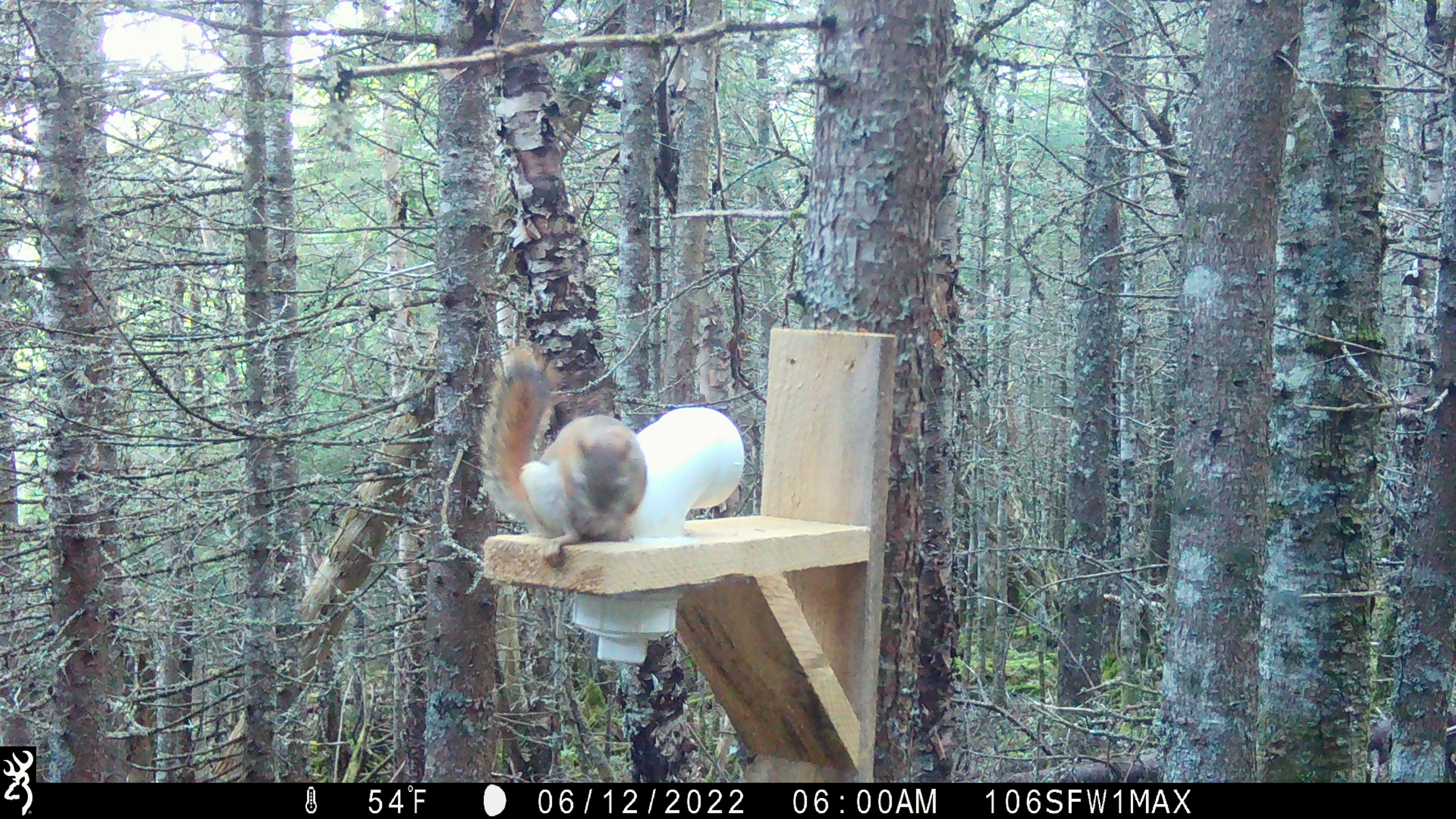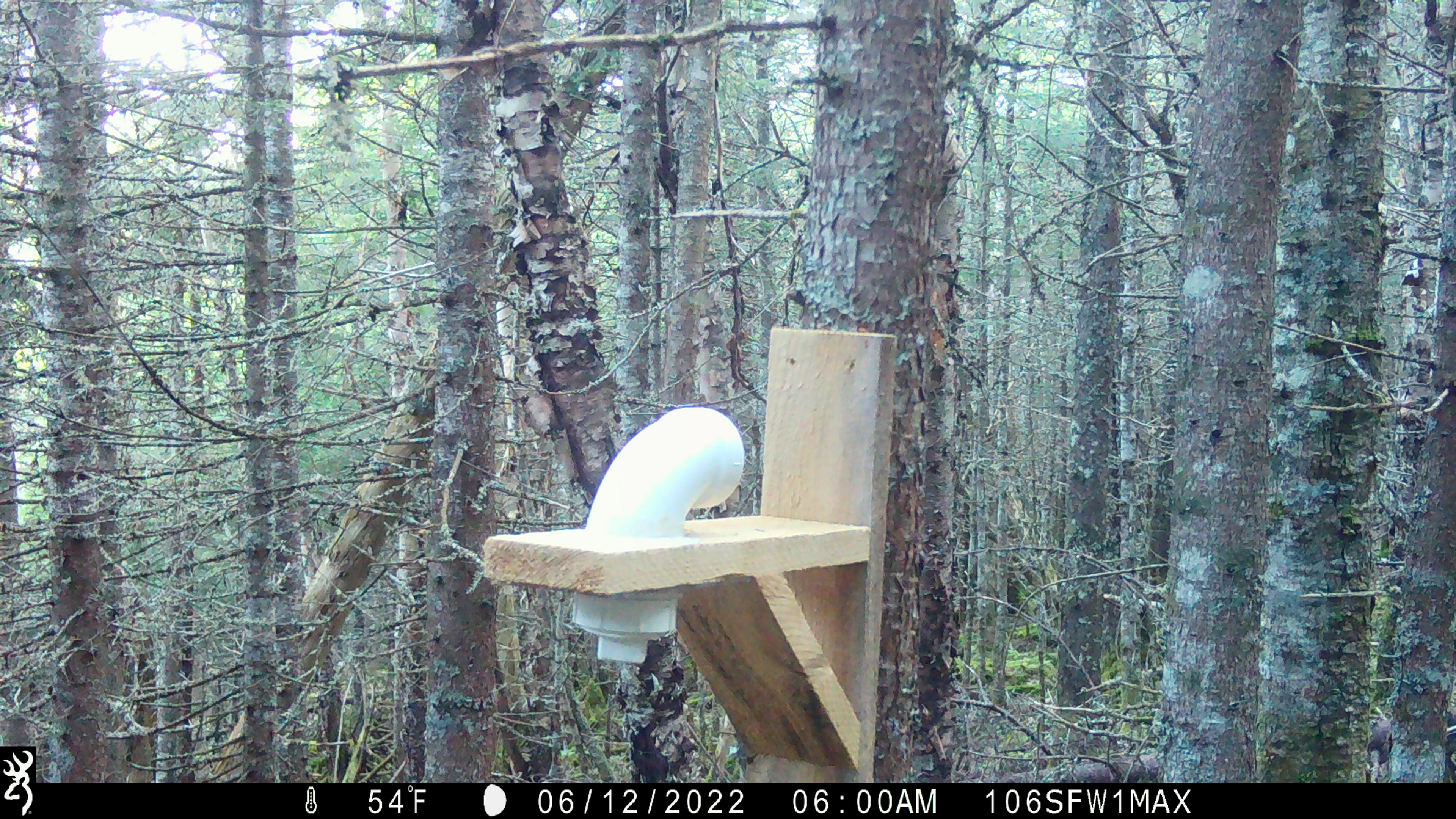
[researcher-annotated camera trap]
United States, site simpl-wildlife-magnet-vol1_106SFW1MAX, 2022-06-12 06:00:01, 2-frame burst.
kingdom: Animalia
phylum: Chordata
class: Mammalia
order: Rodentia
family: Sciuridae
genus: Tamiasciurus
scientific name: Tamiasciurus hudsonicus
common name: red squirrel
Red squirrel (Tamiasciurus hudsonicus).